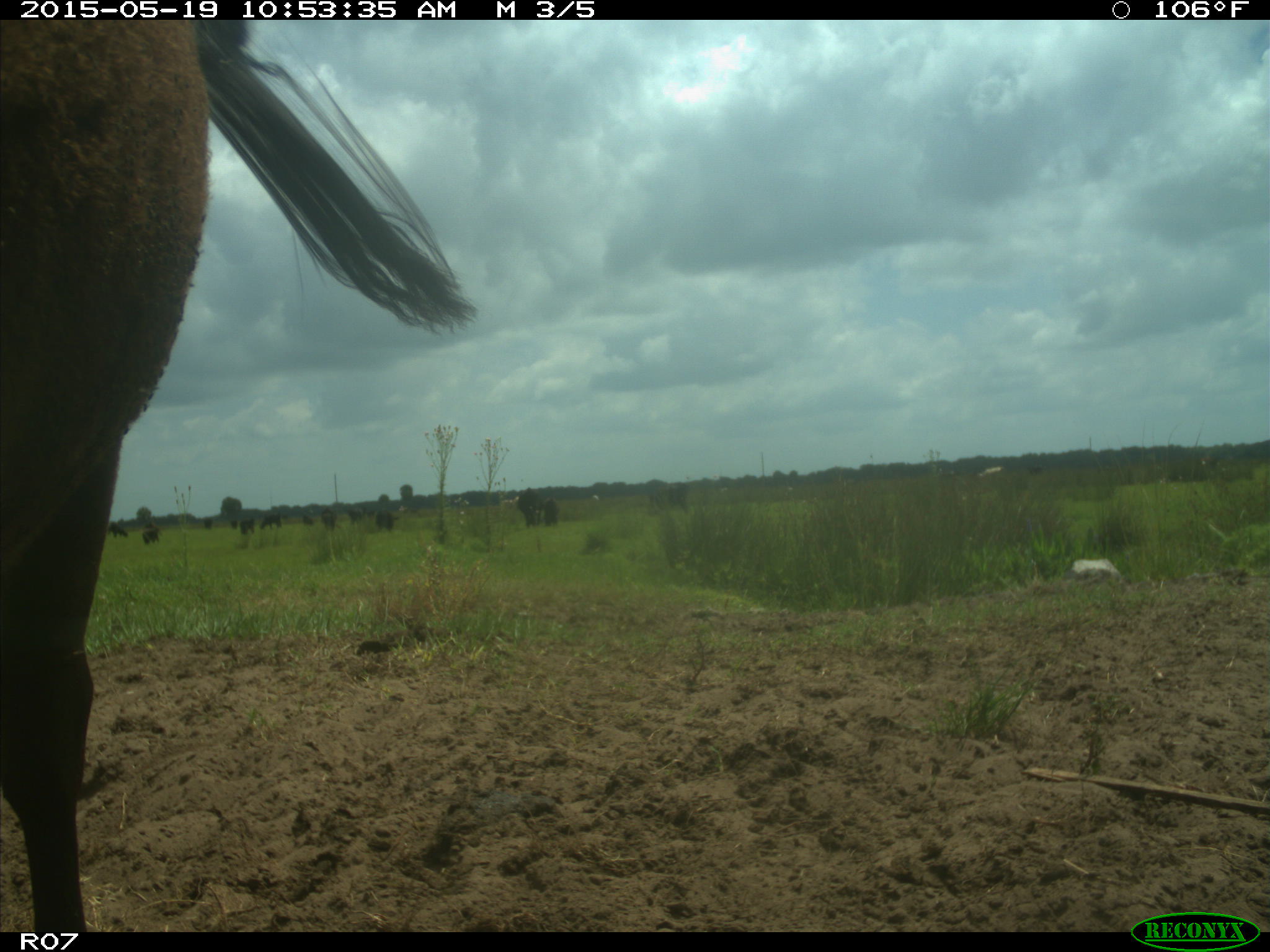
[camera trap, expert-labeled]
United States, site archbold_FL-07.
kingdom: Animalia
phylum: Chordata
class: Mammalia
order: Artiodactyla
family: Bovidae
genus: Bos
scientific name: Bos taurus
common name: domestic cow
Bos taurus (domestic cow).